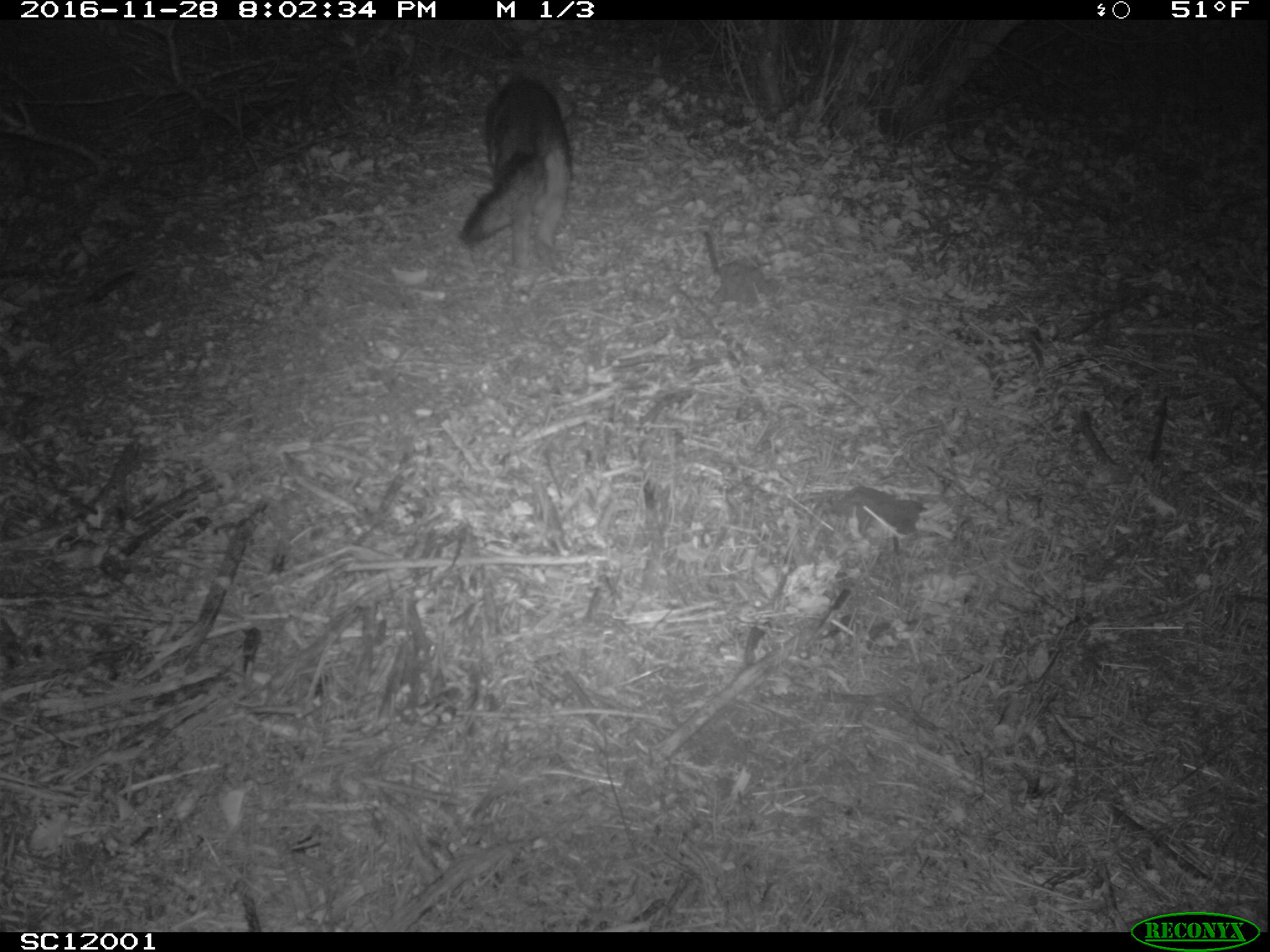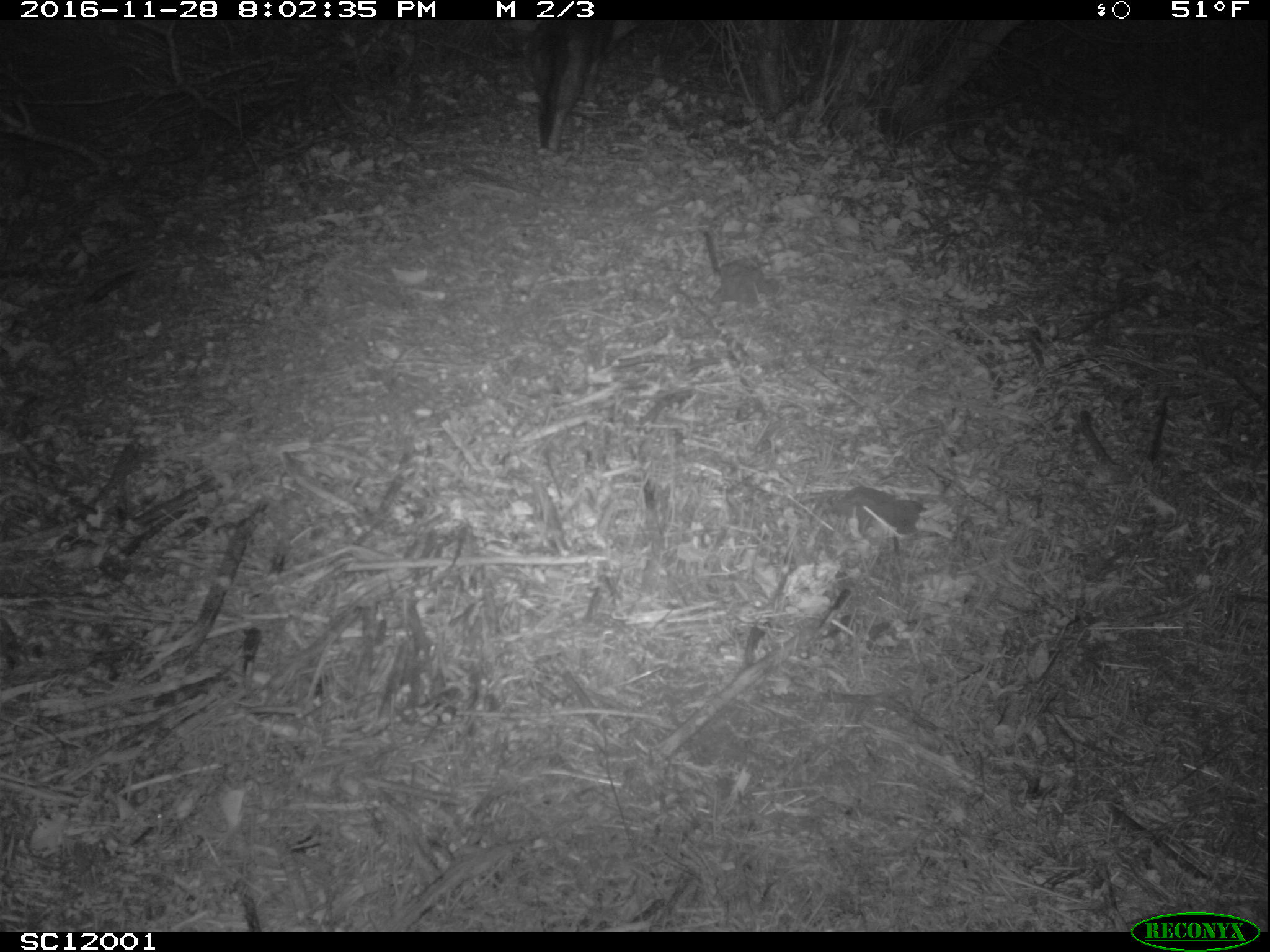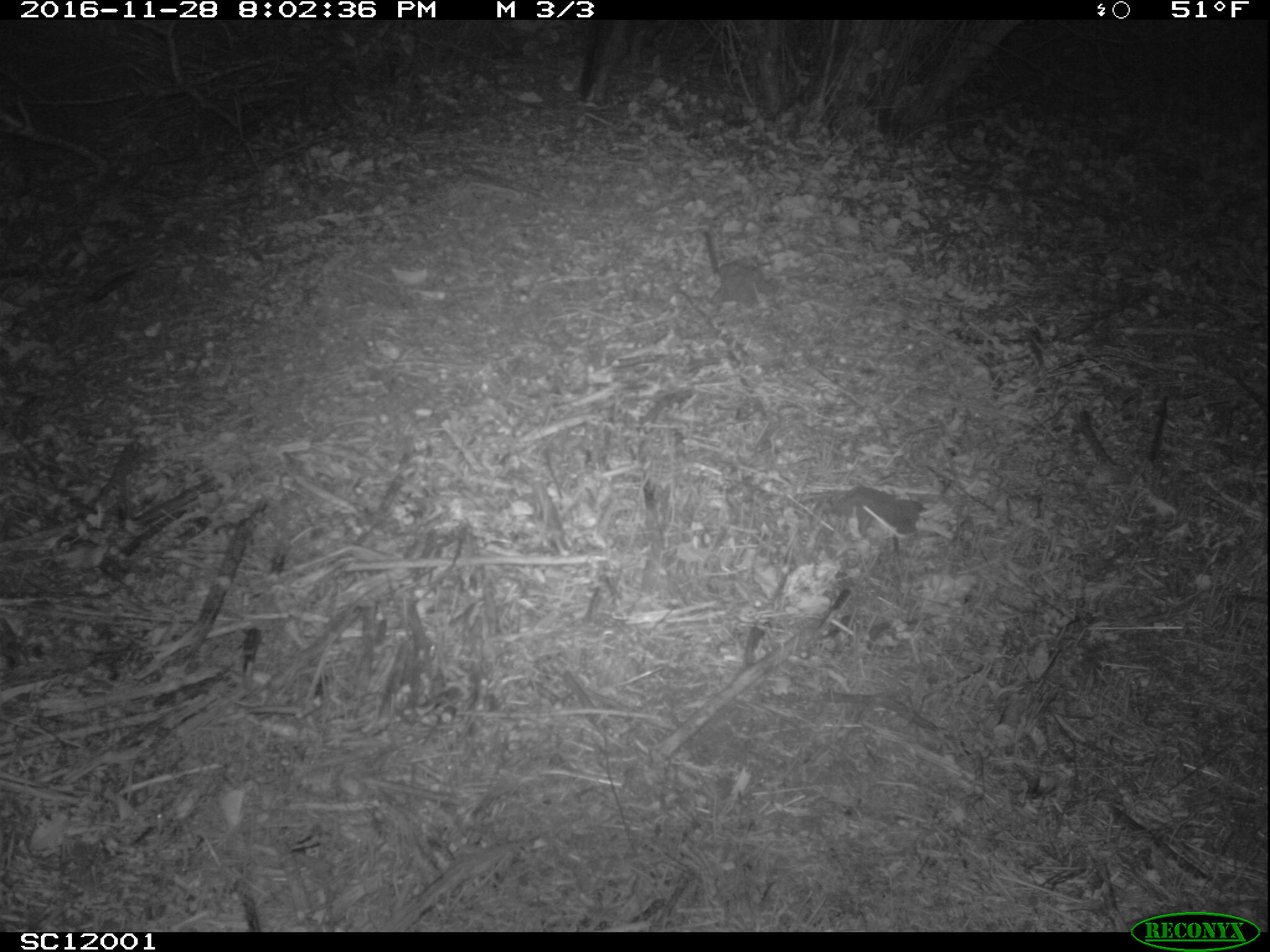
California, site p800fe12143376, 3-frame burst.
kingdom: Animalia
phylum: Chordata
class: Mammalia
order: Carnivora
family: Canidae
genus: Urocyon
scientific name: Urocyon littoralis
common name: island fox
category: fox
Fox (island fox) (Urocyon littoralis).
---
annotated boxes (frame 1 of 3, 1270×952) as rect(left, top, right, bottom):
fox: rect(458, 72, 575, 267)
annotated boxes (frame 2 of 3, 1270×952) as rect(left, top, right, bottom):
fox: rect(528, 20, 615, 154)